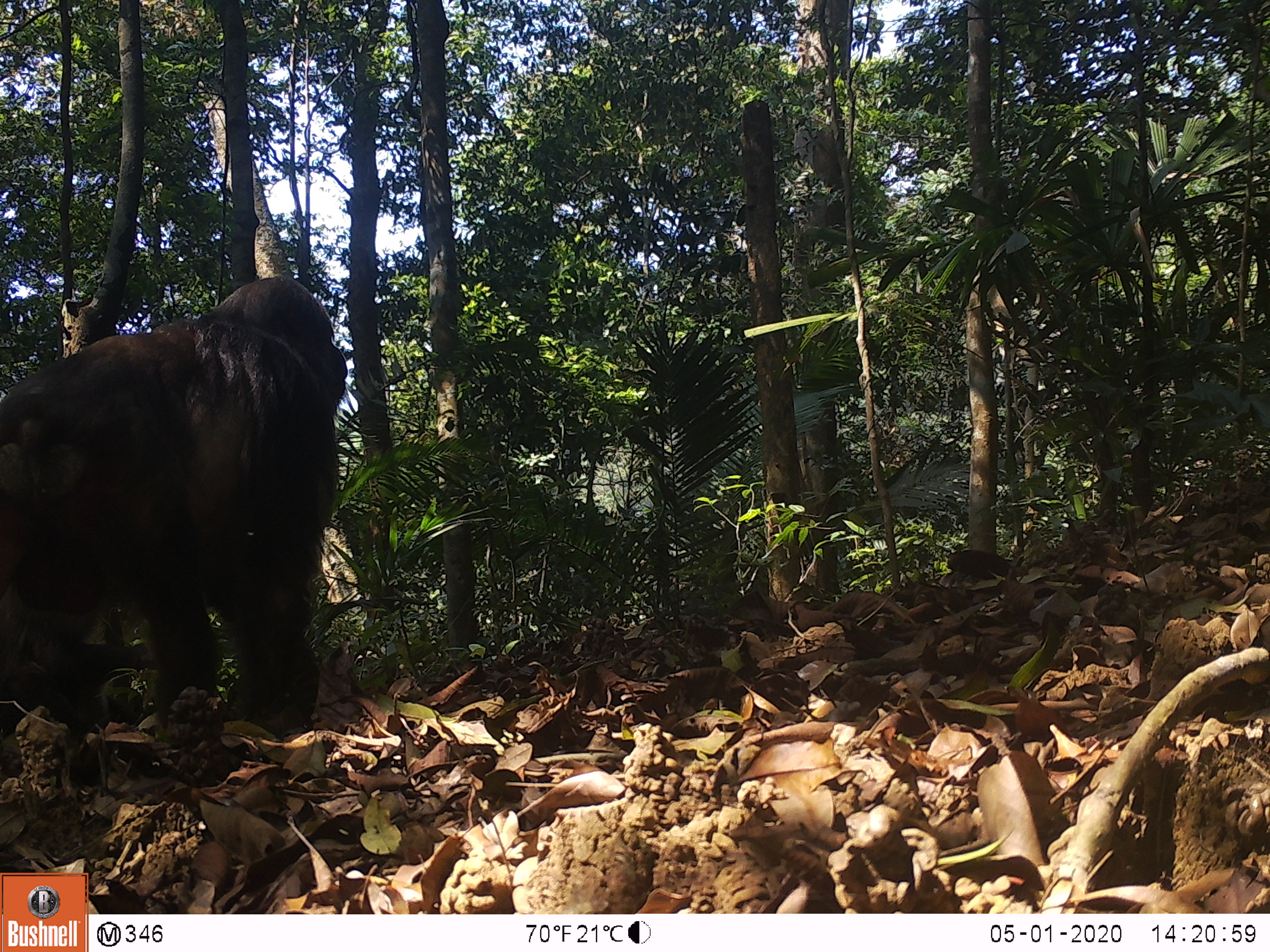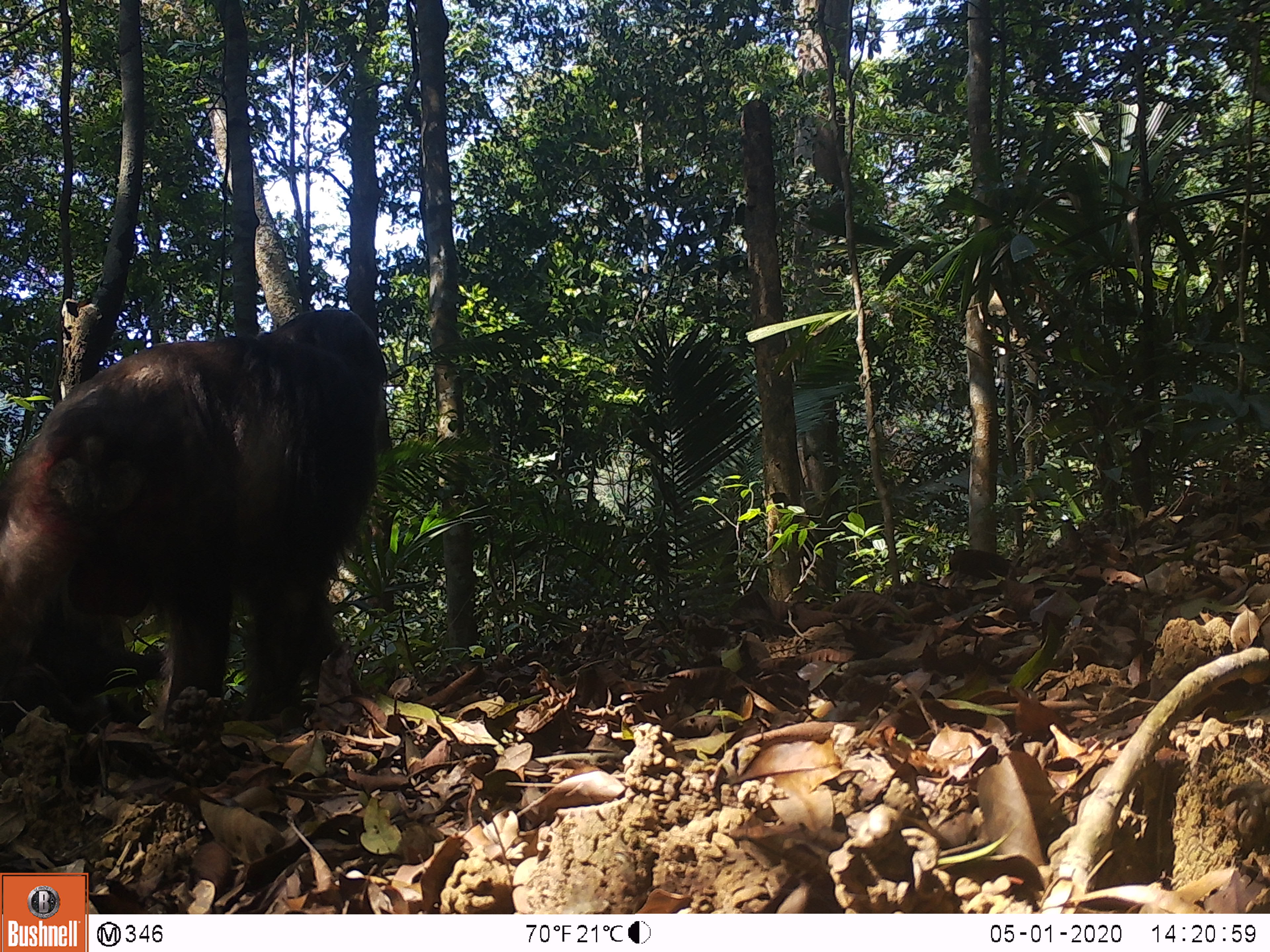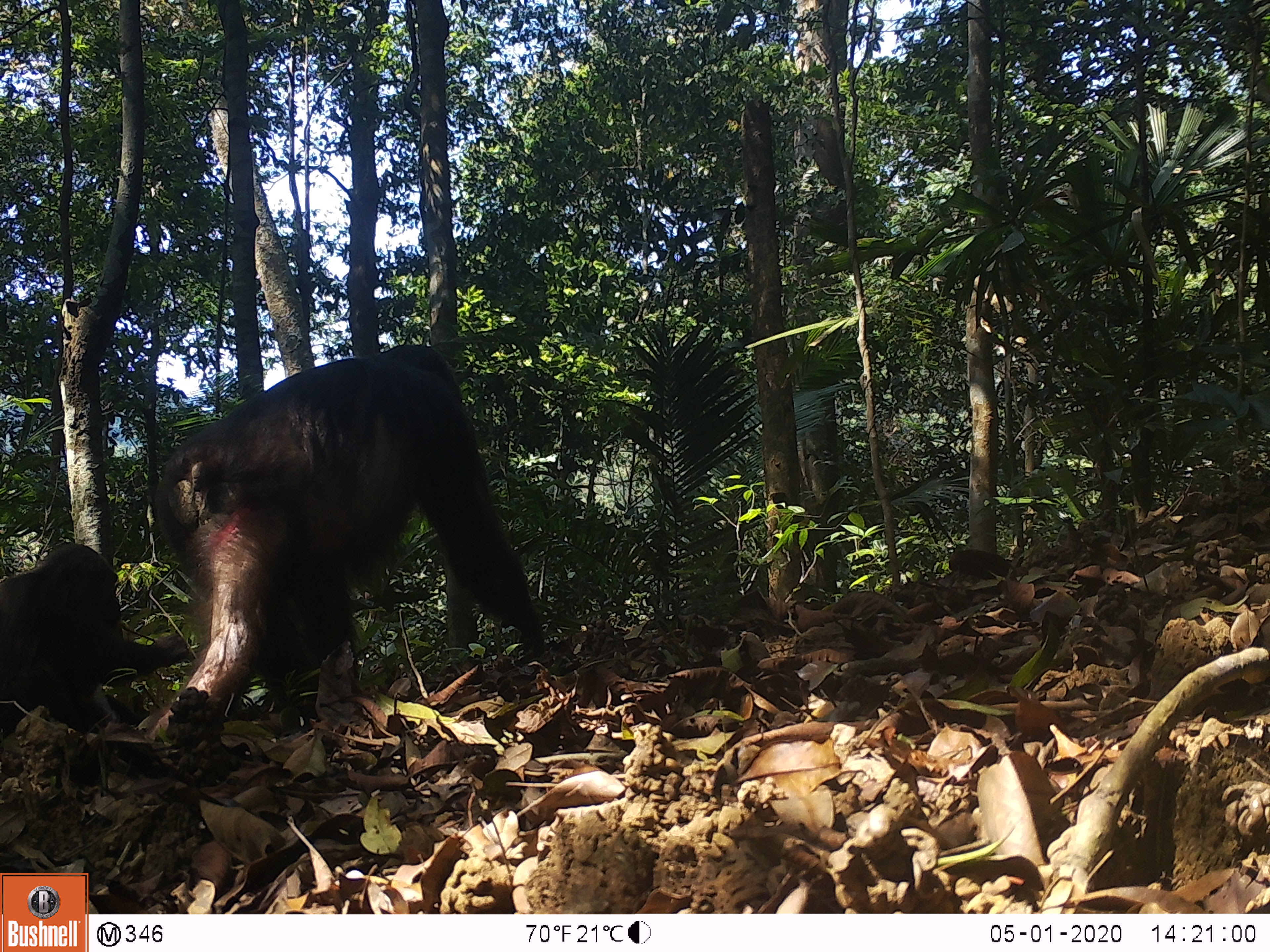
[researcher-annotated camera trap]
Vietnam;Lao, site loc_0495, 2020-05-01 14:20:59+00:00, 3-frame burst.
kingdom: Animalia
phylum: Chordata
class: Mammalia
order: Primates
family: Cercopithecidae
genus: Macaca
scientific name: Macaca arctoides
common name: stump-tailed macaque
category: stump tailed macaque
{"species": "stump tailed macaque (stump-tailed macaque) (Macaca arctoides)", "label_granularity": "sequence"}